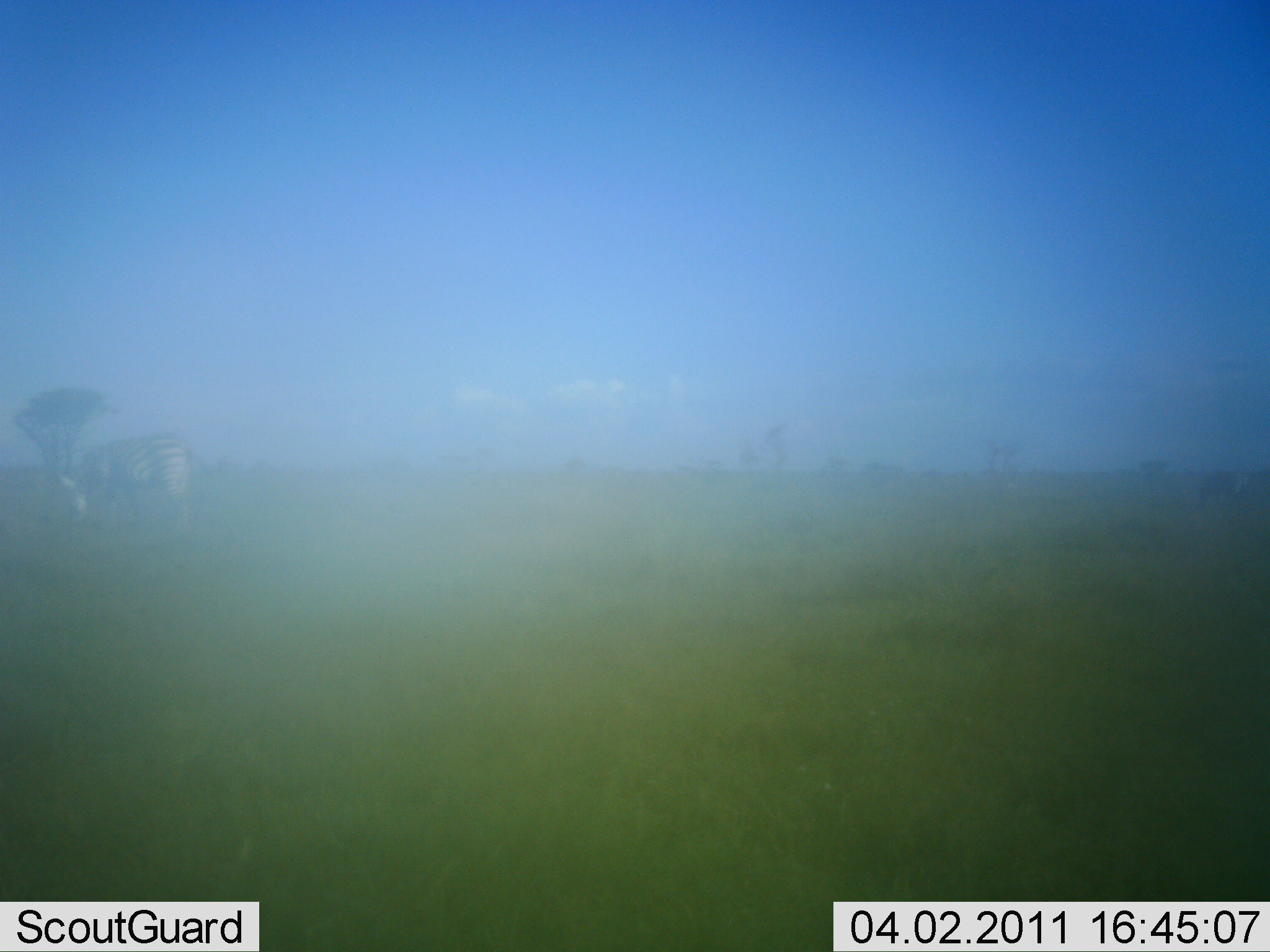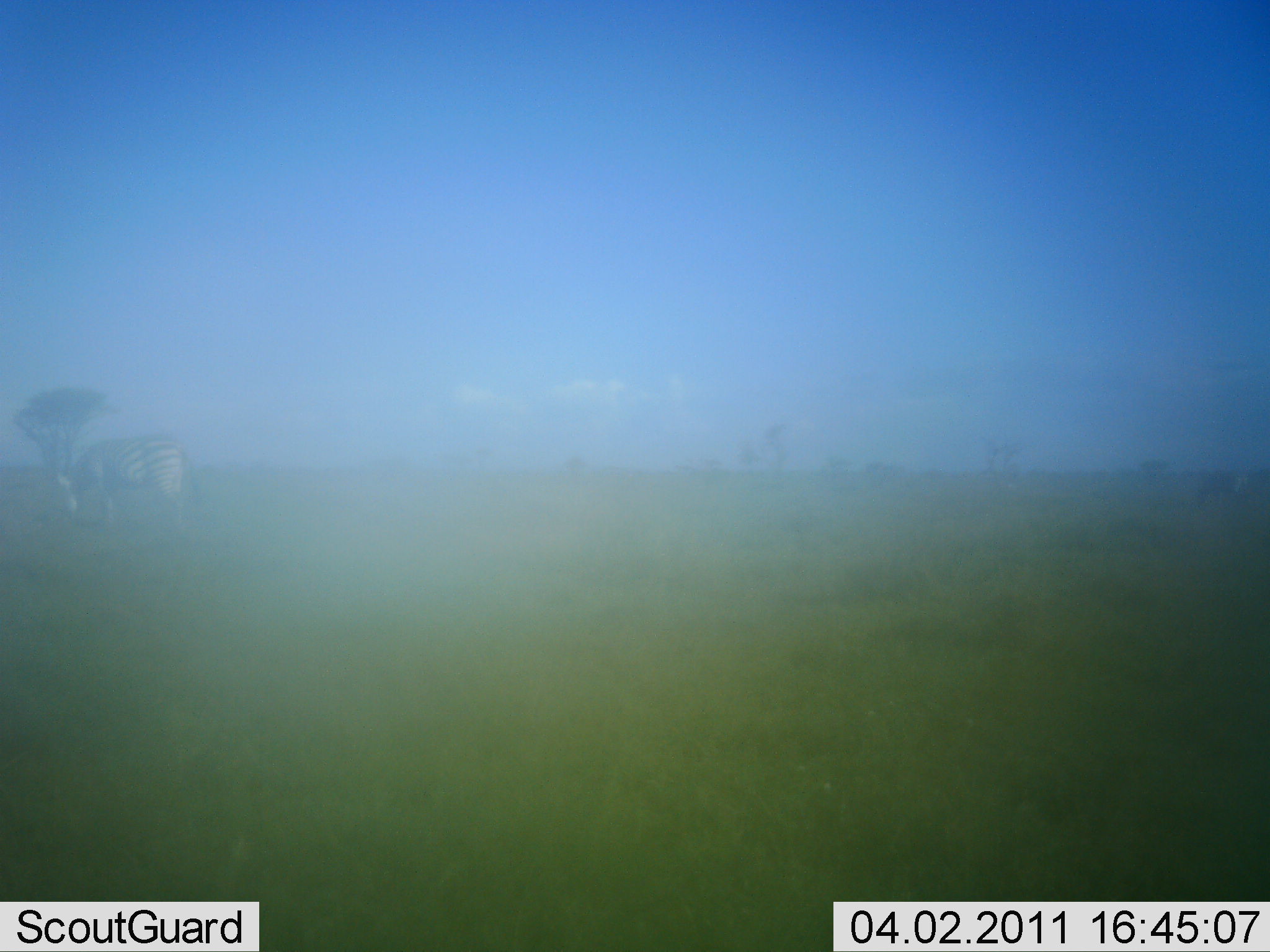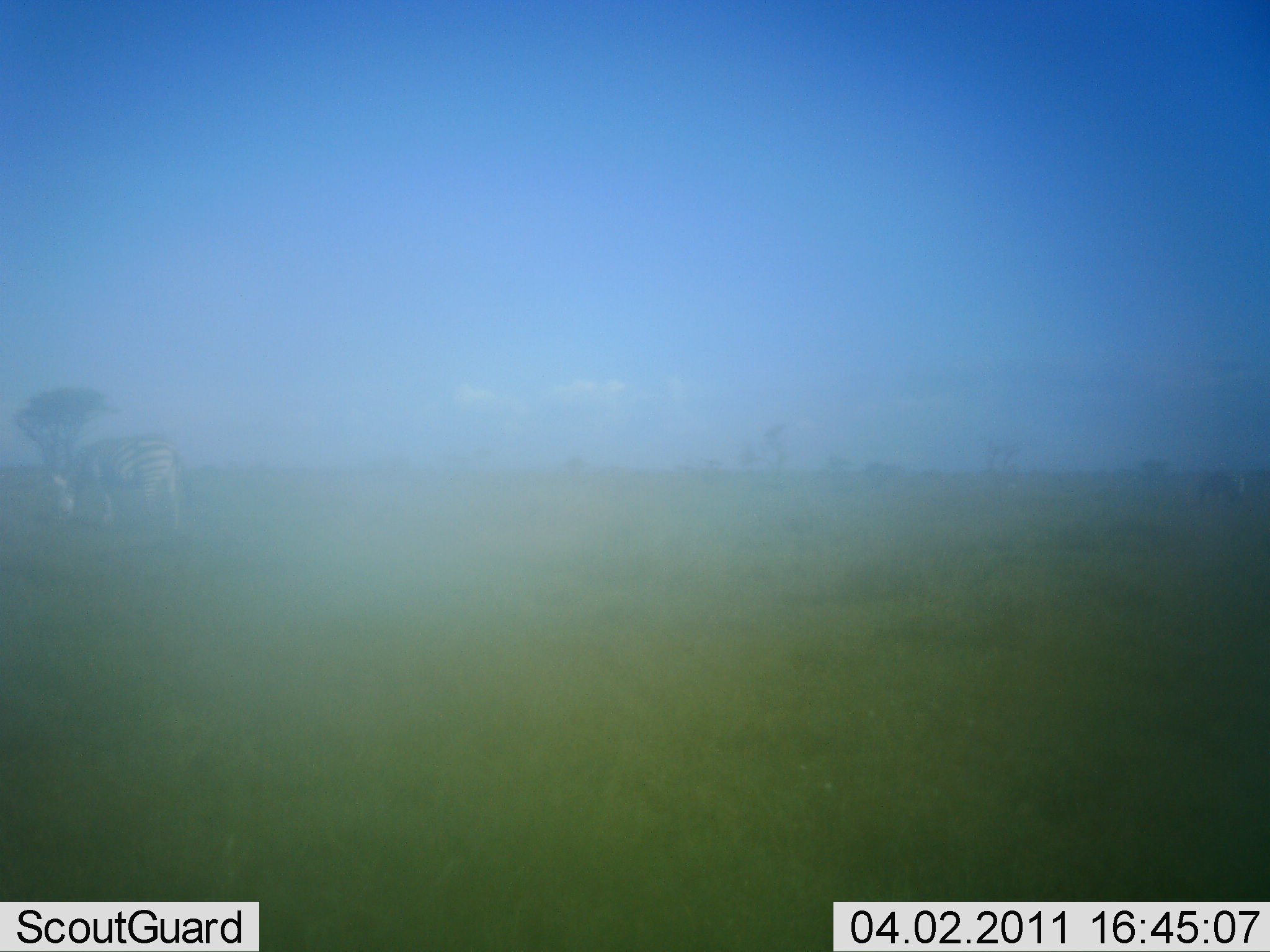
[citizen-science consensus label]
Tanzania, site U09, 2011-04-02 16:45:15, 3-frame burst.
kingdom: Animalia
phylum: Chordata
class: Mammalia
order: Perissodactyla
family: Equidae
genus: Equus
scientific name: Equus quagga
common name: plains zebra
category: zebra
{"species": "zebra (plains zebra) (Equus quagga)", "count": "1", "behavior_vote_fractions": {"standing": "25%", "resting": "0%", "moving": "8%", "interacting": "0%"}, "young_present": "0%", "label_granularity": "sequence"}